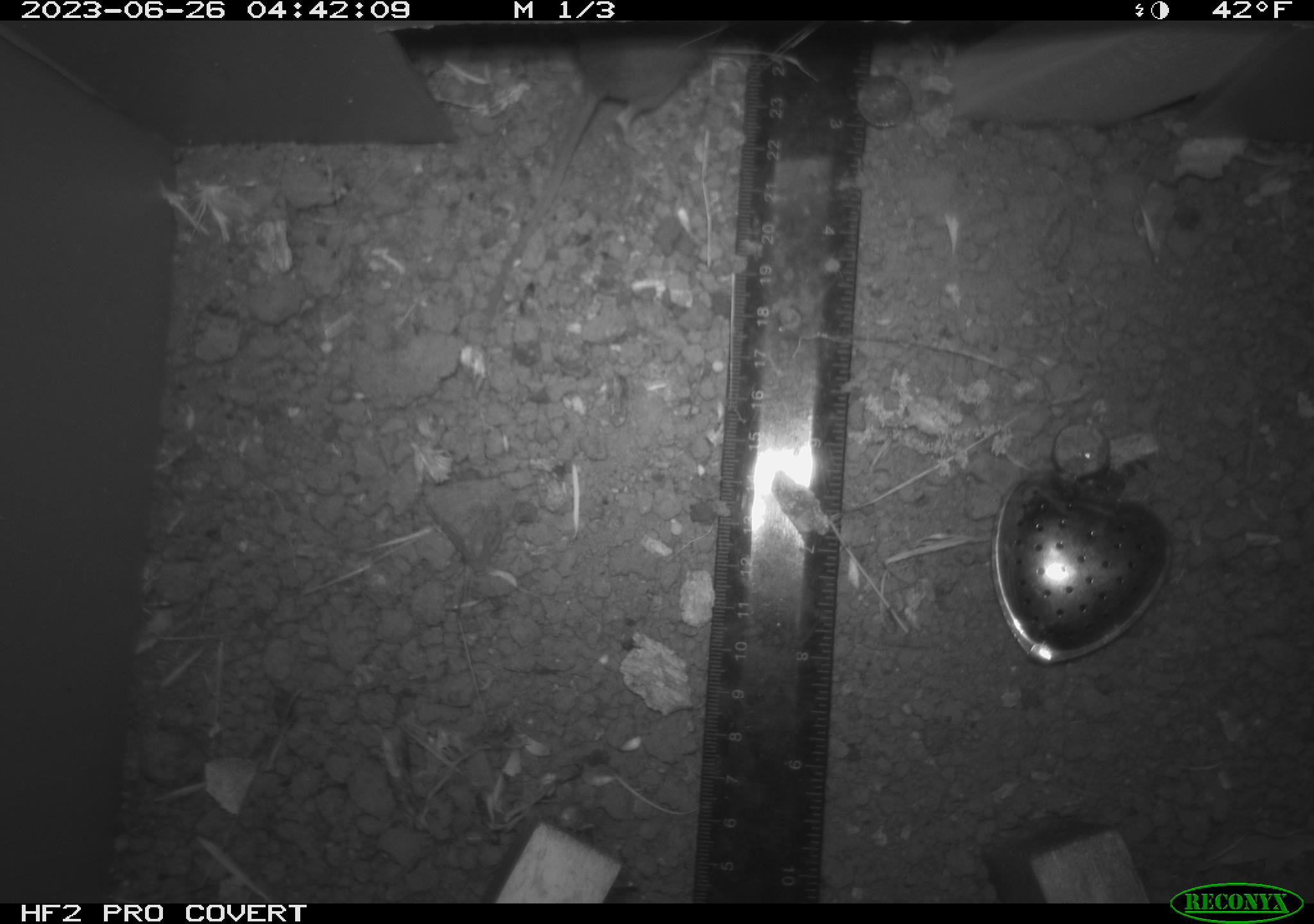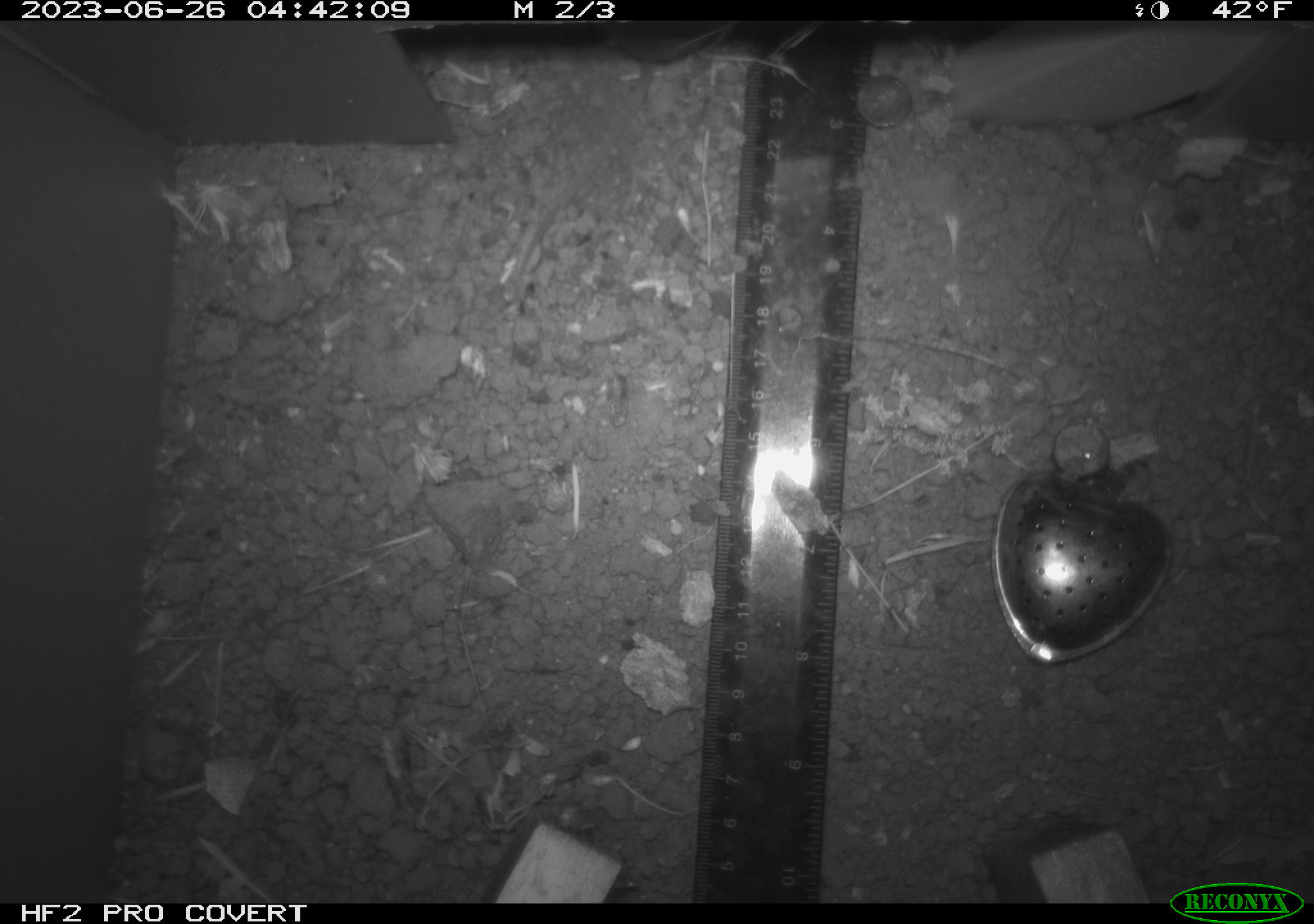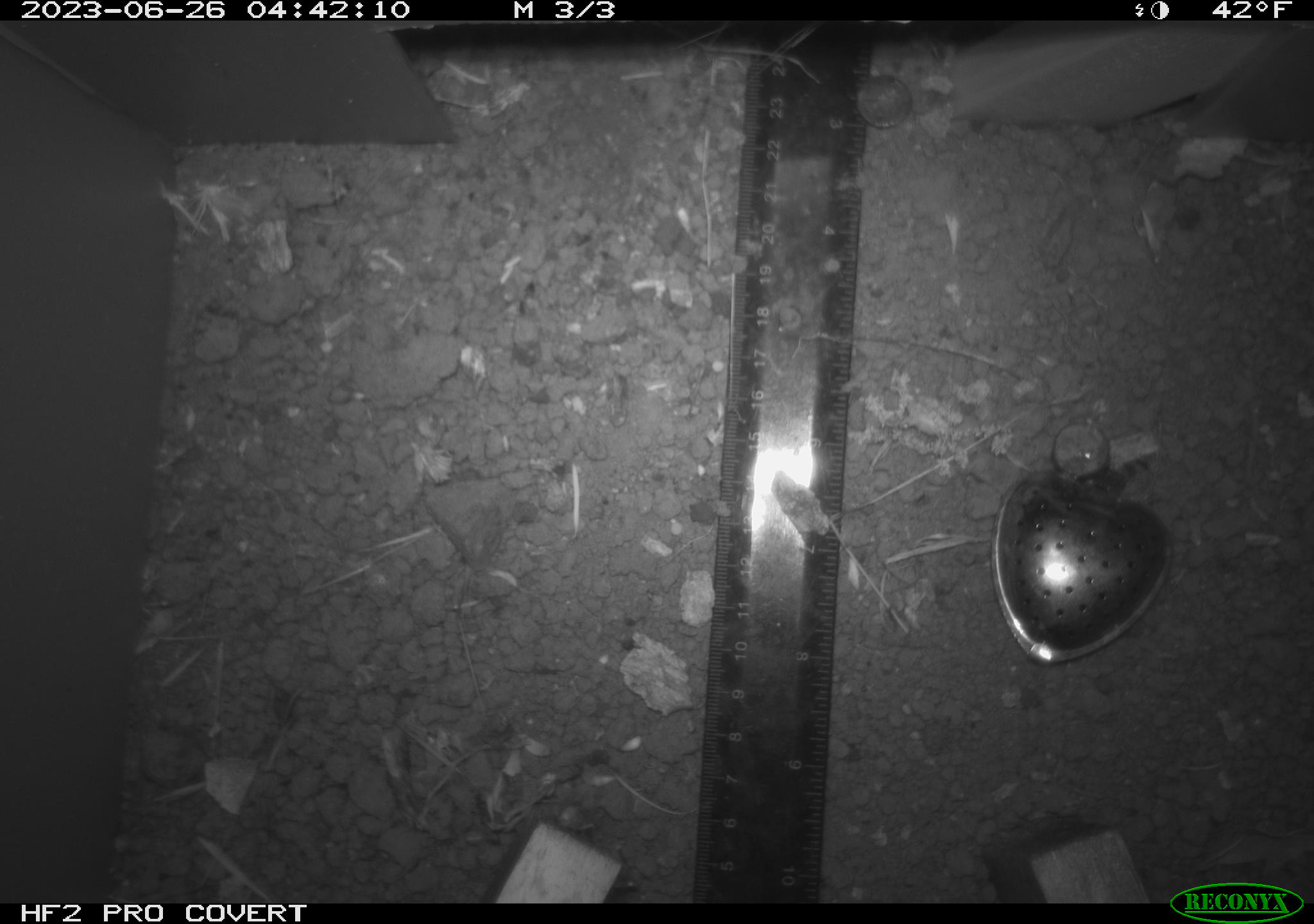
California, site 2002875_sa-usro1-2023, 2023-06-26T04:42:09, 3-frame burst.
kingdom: Animalia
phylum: Chordata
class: Mammalia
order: Rodentia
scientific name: Rodentia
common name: mouse species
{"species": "mouse species (Rodentia)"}